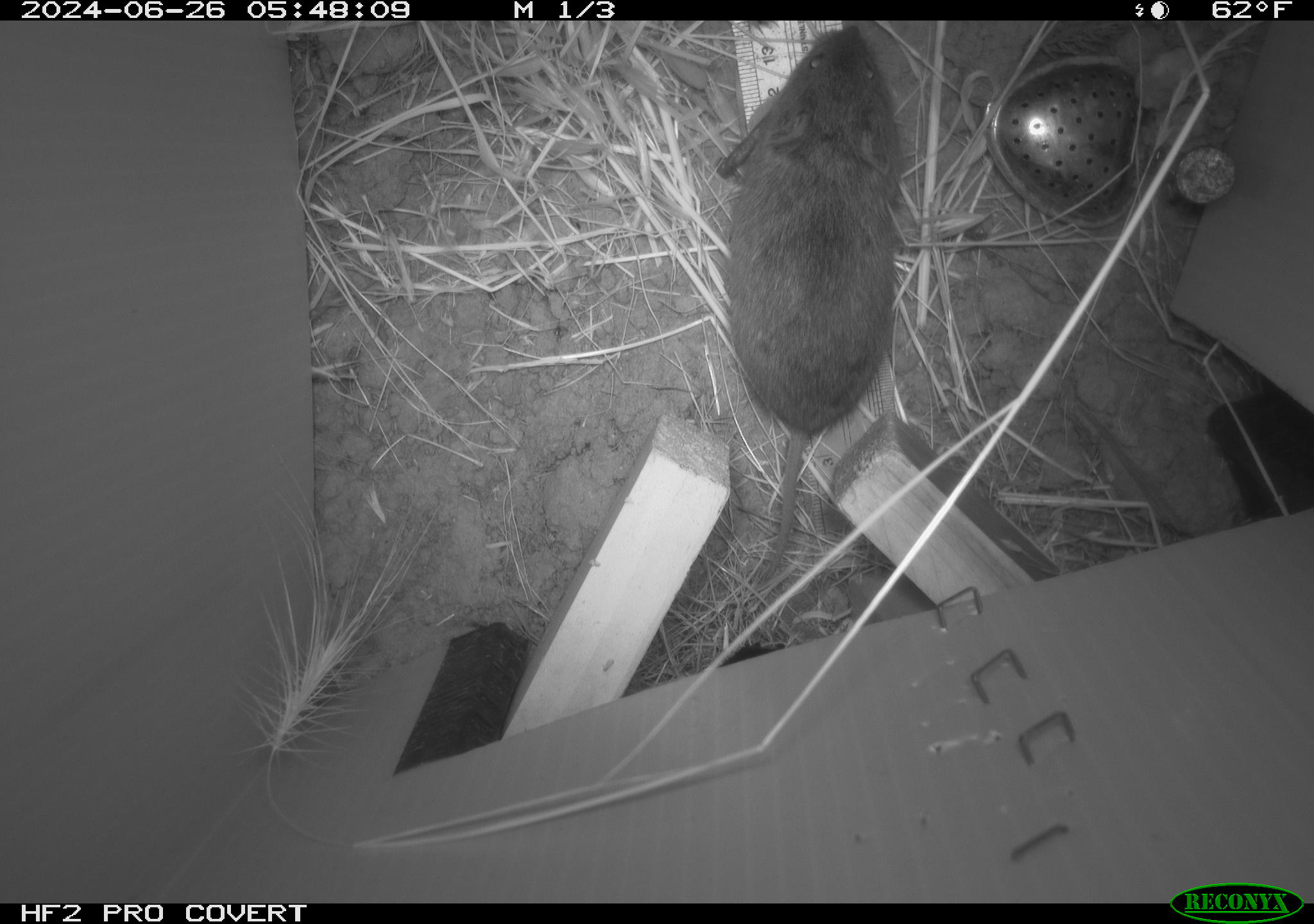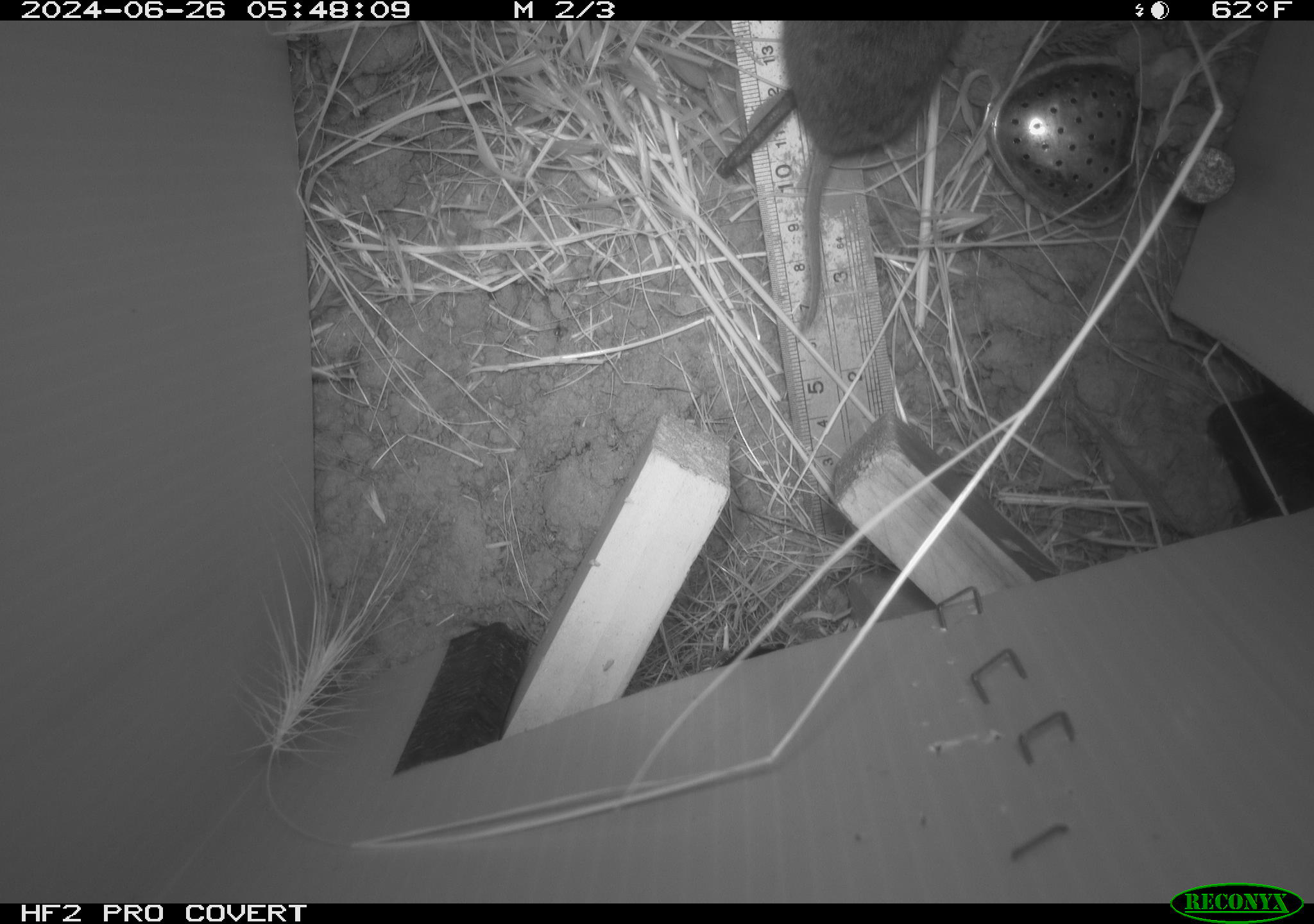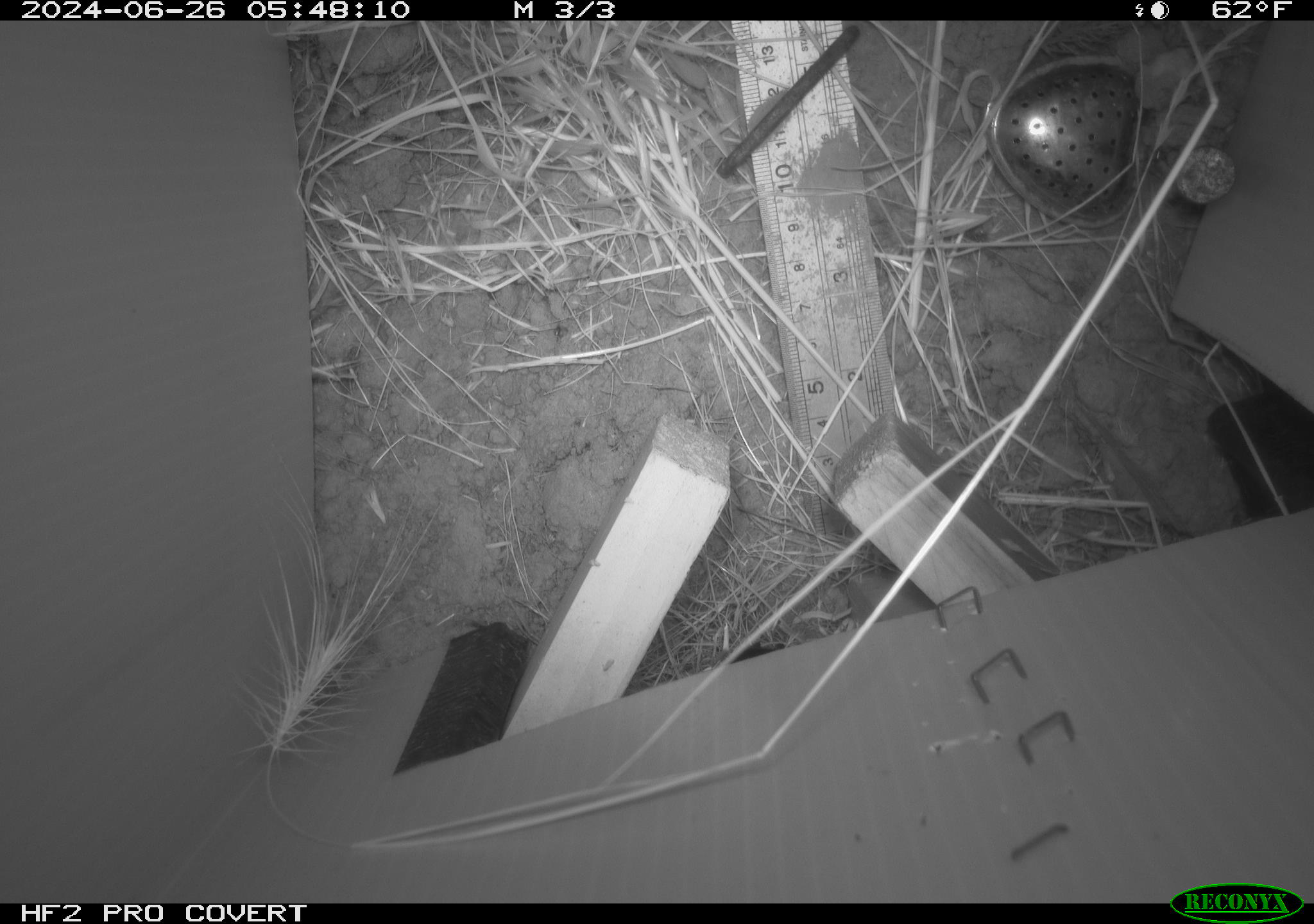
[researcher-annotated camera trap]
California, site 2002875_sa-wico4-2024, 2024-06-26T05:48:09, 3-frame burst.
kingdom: Animalia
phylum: Chordata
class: Mammalia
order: Rodentia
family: Cricetidae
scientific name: Arvicolinae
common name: voles, lemmings, and muskrats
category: arvicolinae subfamily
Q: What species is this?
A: Arvicolinae subfamily (voles, lemmings, and muskrats) (Arvicolinae).